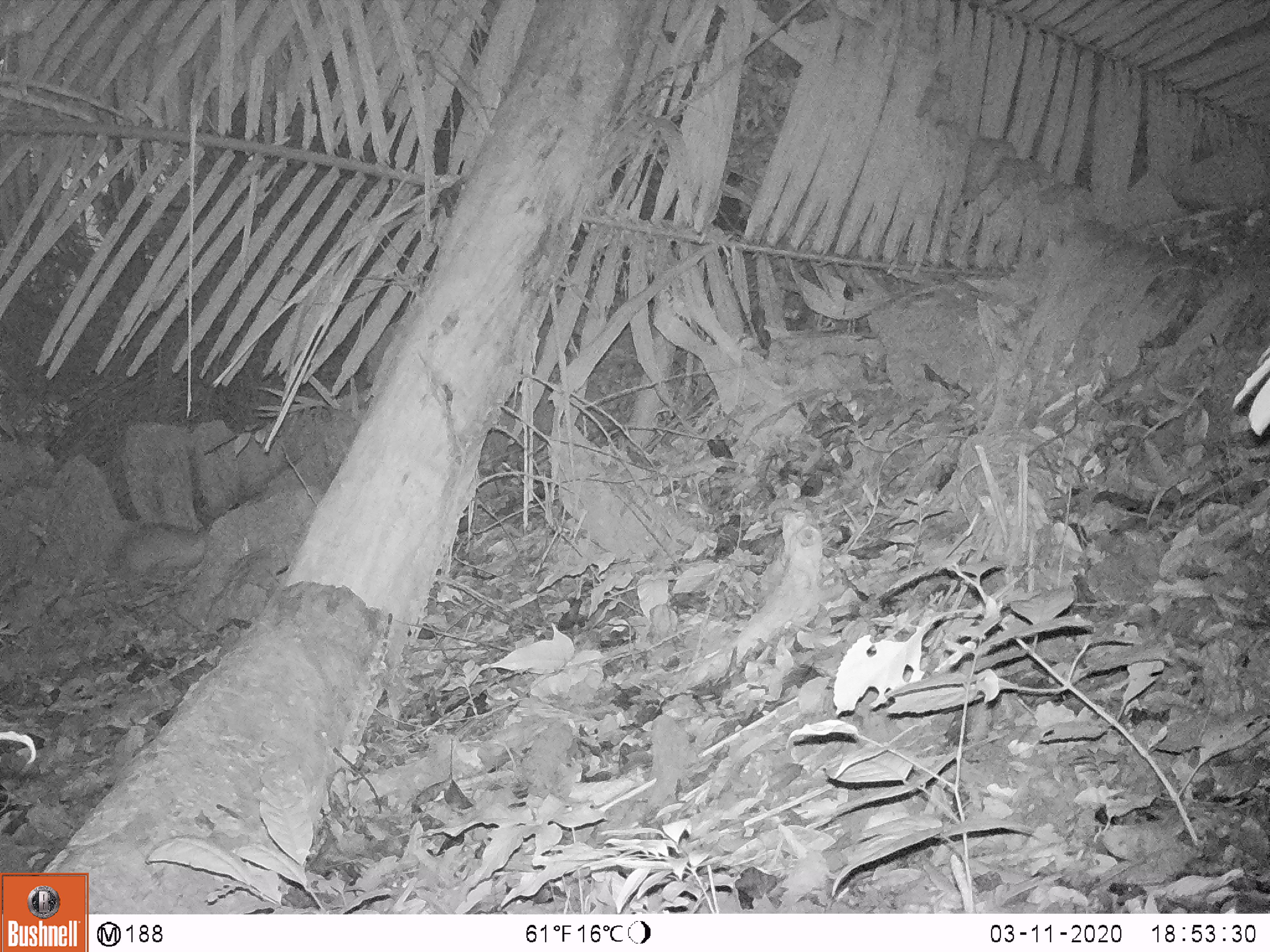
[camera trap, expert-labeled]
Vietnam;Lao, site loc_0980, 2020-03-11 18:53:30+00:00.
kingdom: Animalia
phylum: Chordata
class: Mammalia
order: Rodentia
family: Hystricidae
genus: Atherurus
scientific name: Atherurus macrourus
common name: asiatic brush-tailed porcupine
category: asiatic brush tailed porcupine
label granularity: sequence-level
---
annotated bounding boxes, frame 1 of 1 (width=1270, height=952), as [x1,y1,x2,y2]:
asiatic brush tailed porcupine: [114,522,209,575]